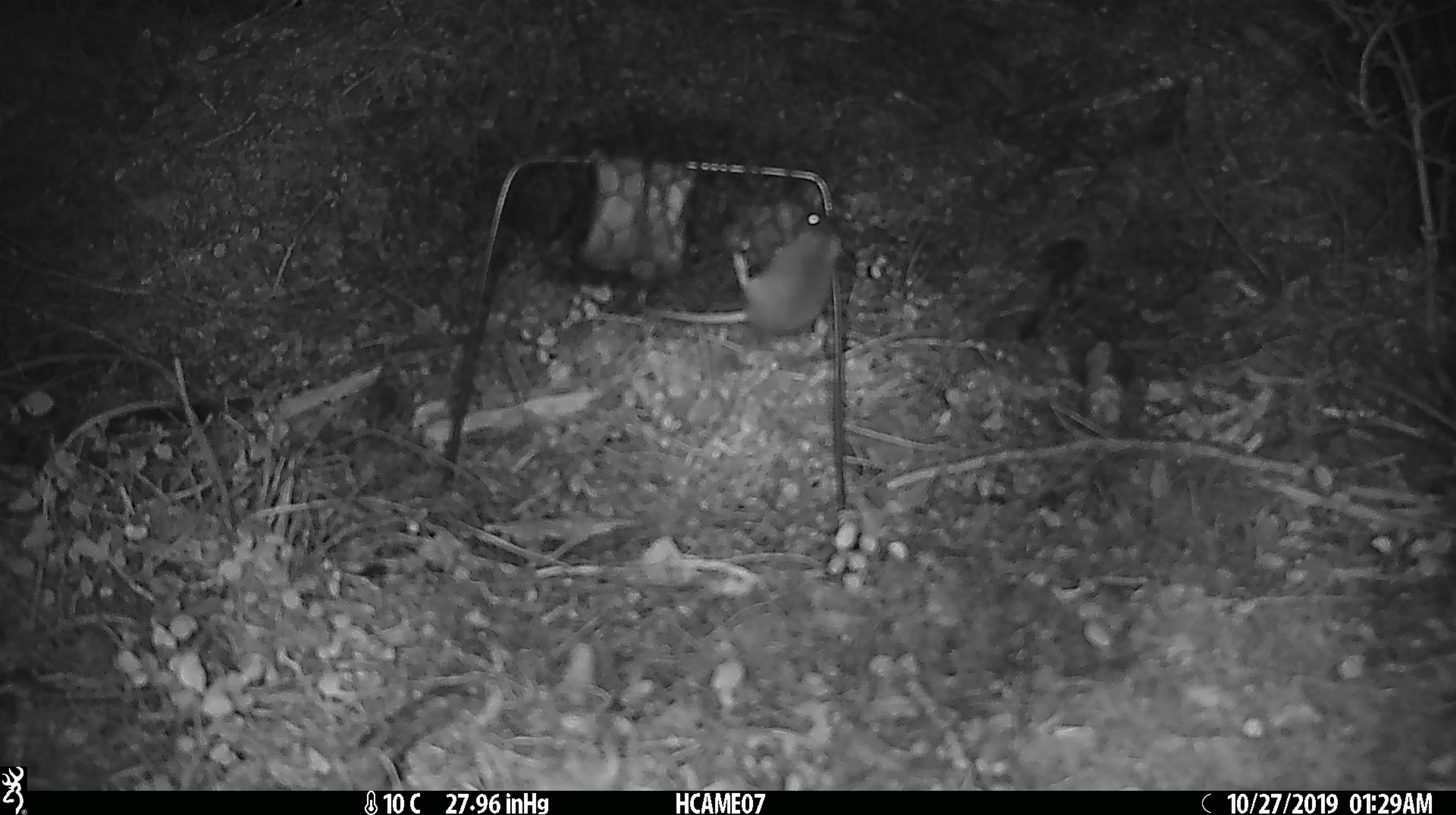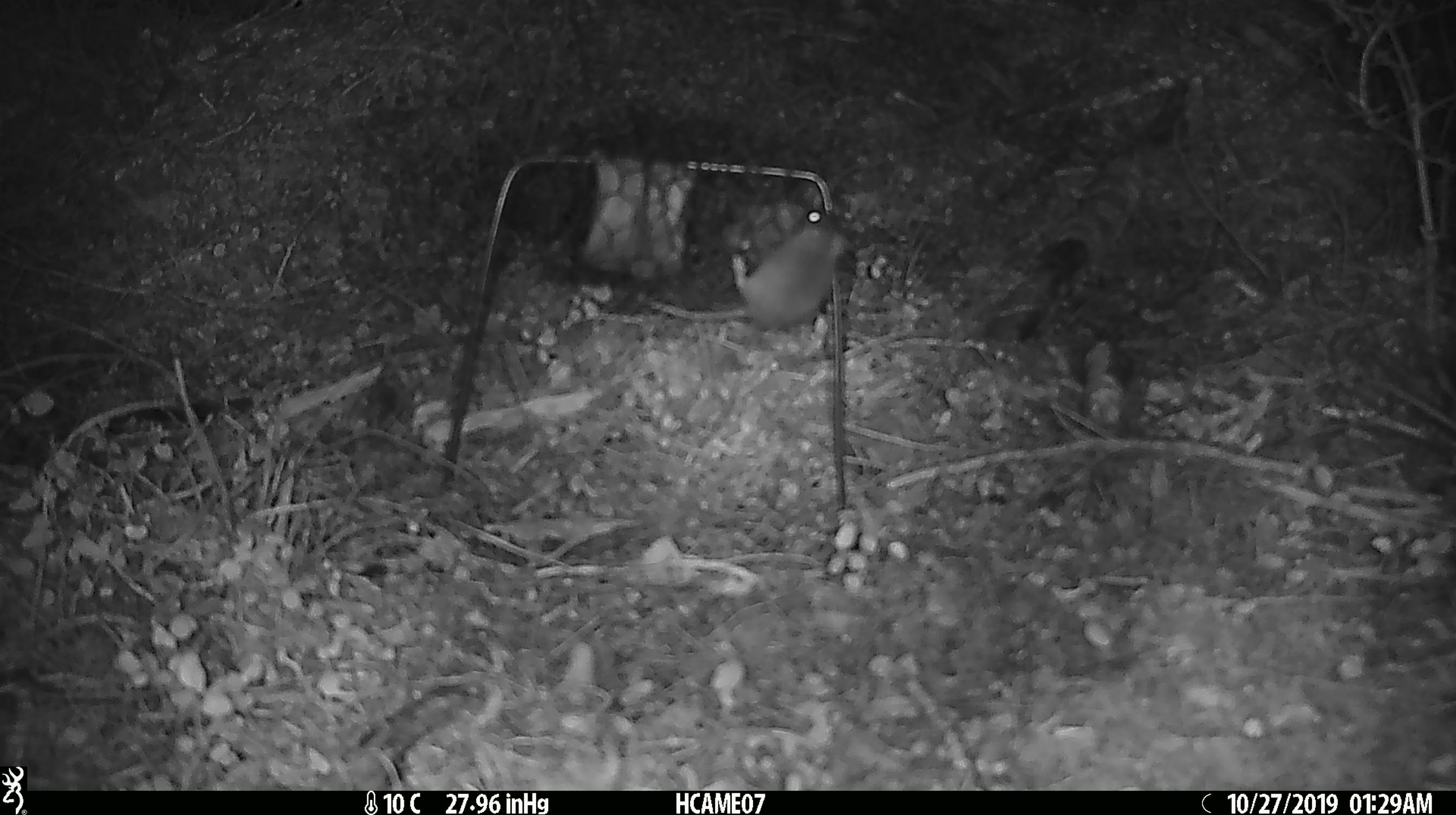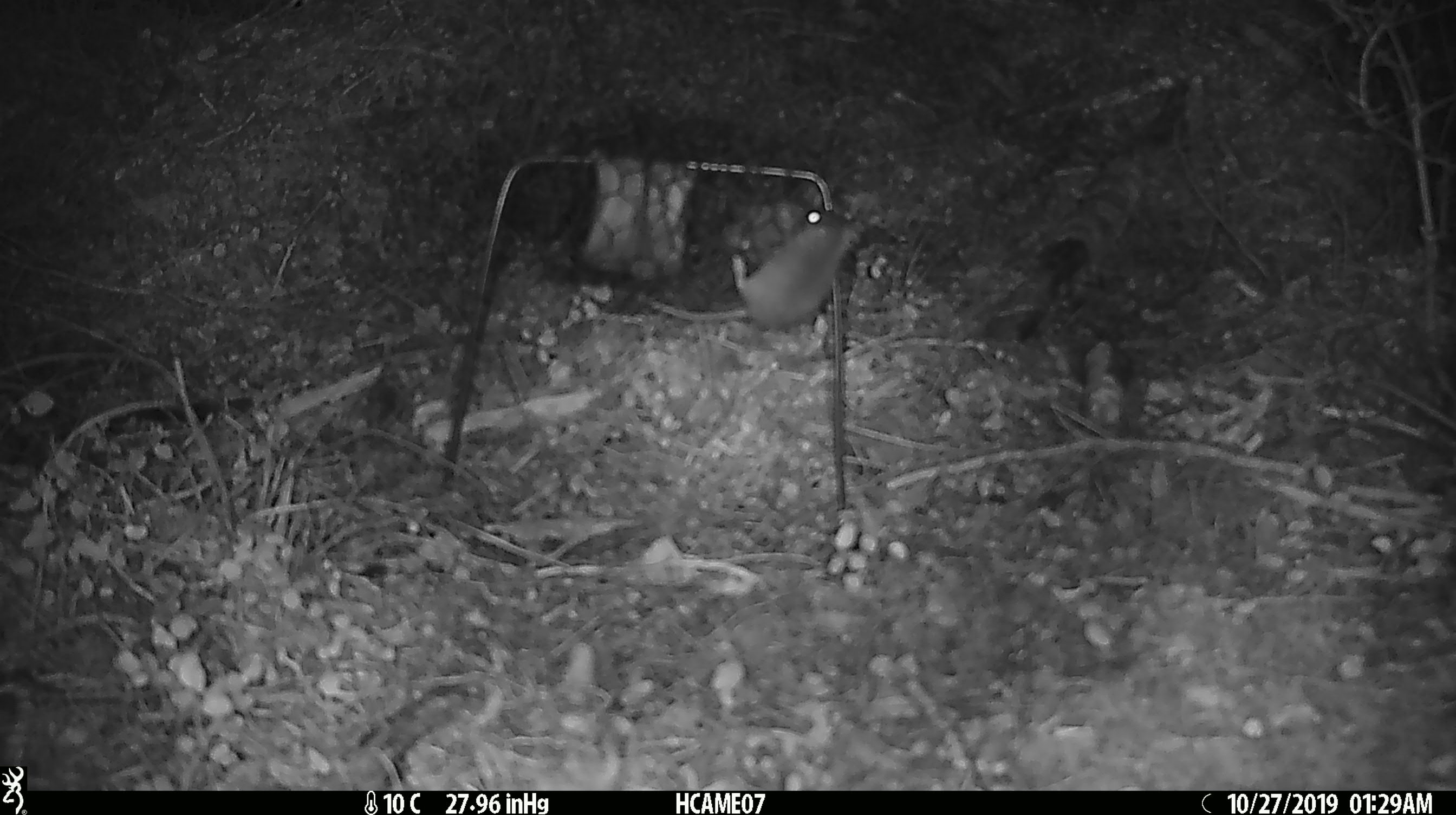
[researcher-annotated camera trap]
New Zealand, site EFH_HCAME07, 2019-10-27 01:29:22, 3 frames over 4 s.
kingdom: Animalia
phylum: Chordata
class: Mammalia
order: Rodentia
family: Muridae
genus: Mus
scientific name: Mus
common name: mouse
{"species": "mouse (Mus)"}